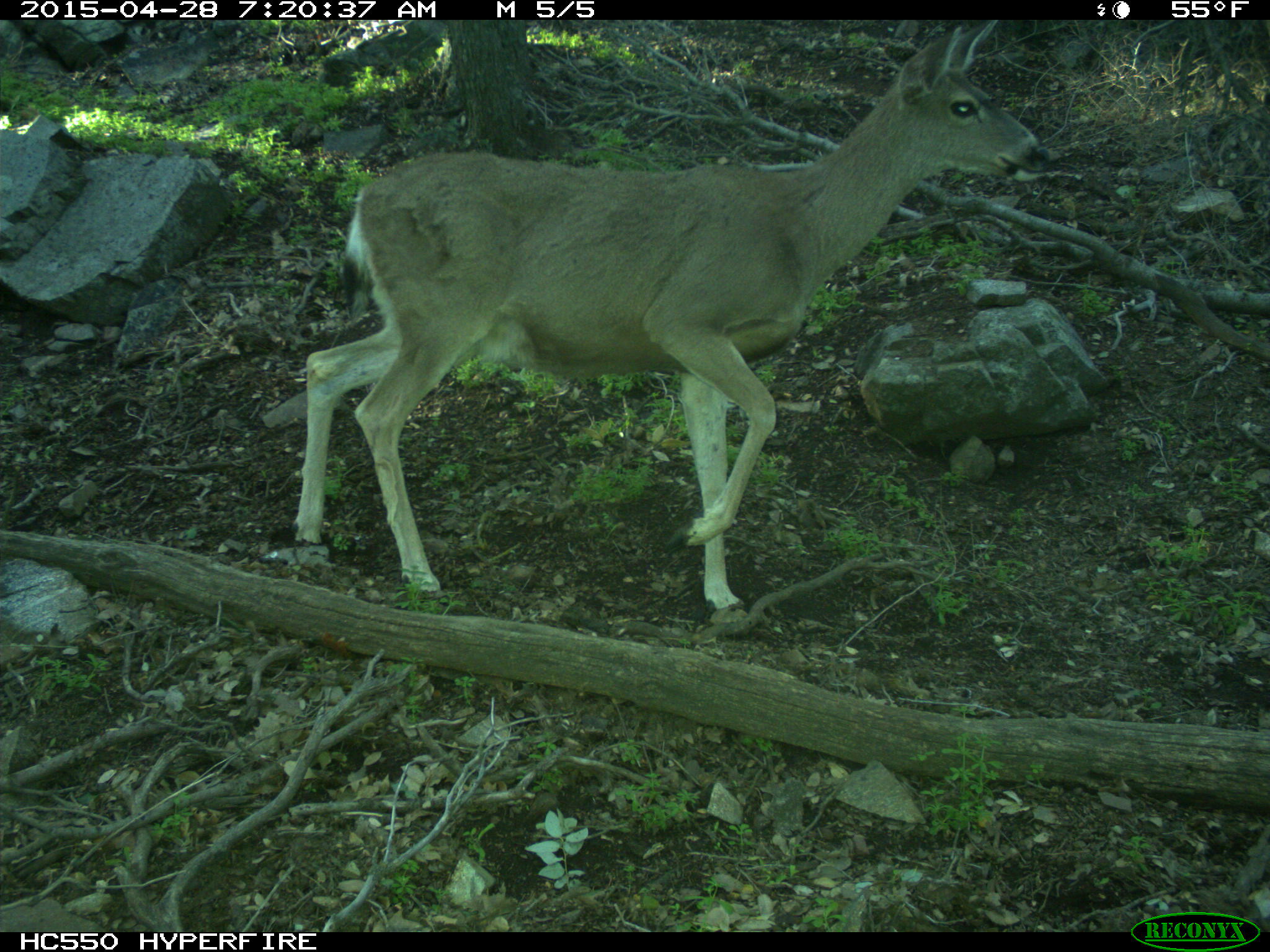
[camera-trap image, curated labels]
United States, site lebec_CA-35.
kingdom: Animalia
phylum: Chordata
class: Mammalia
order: Artiodactyla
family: Cervidae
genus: Odocoileus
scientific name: Odocoileus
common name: deer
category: unidentified deer